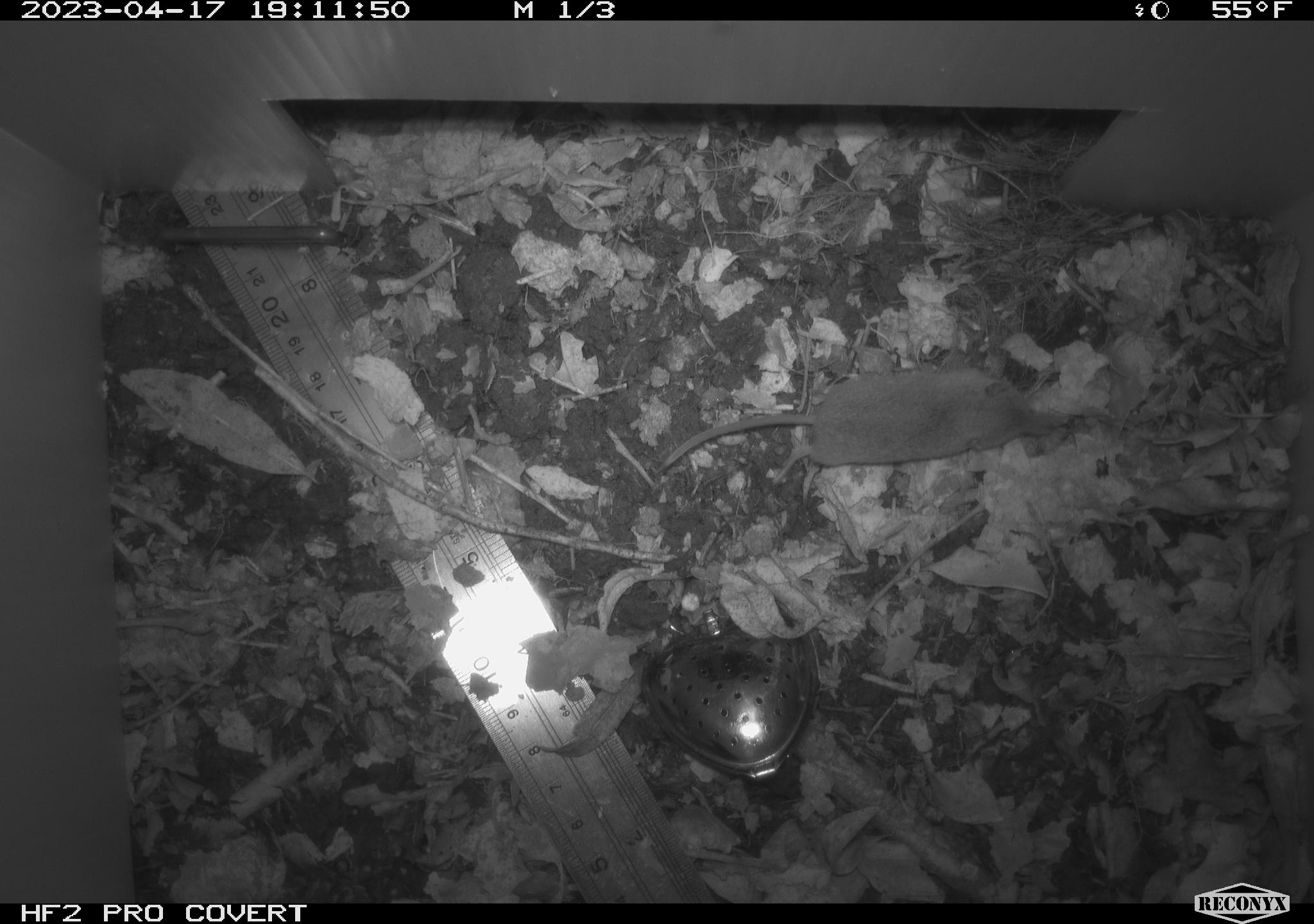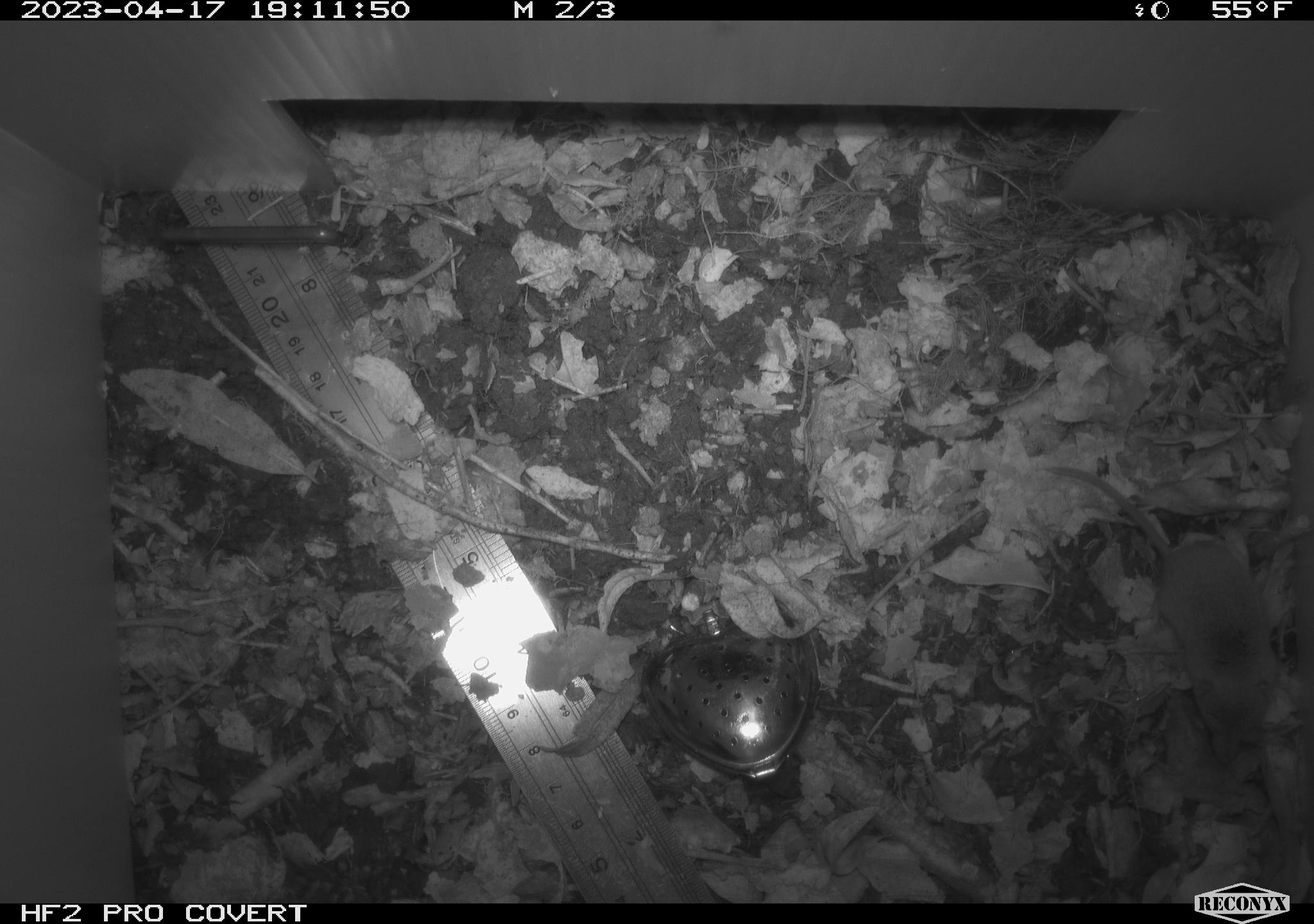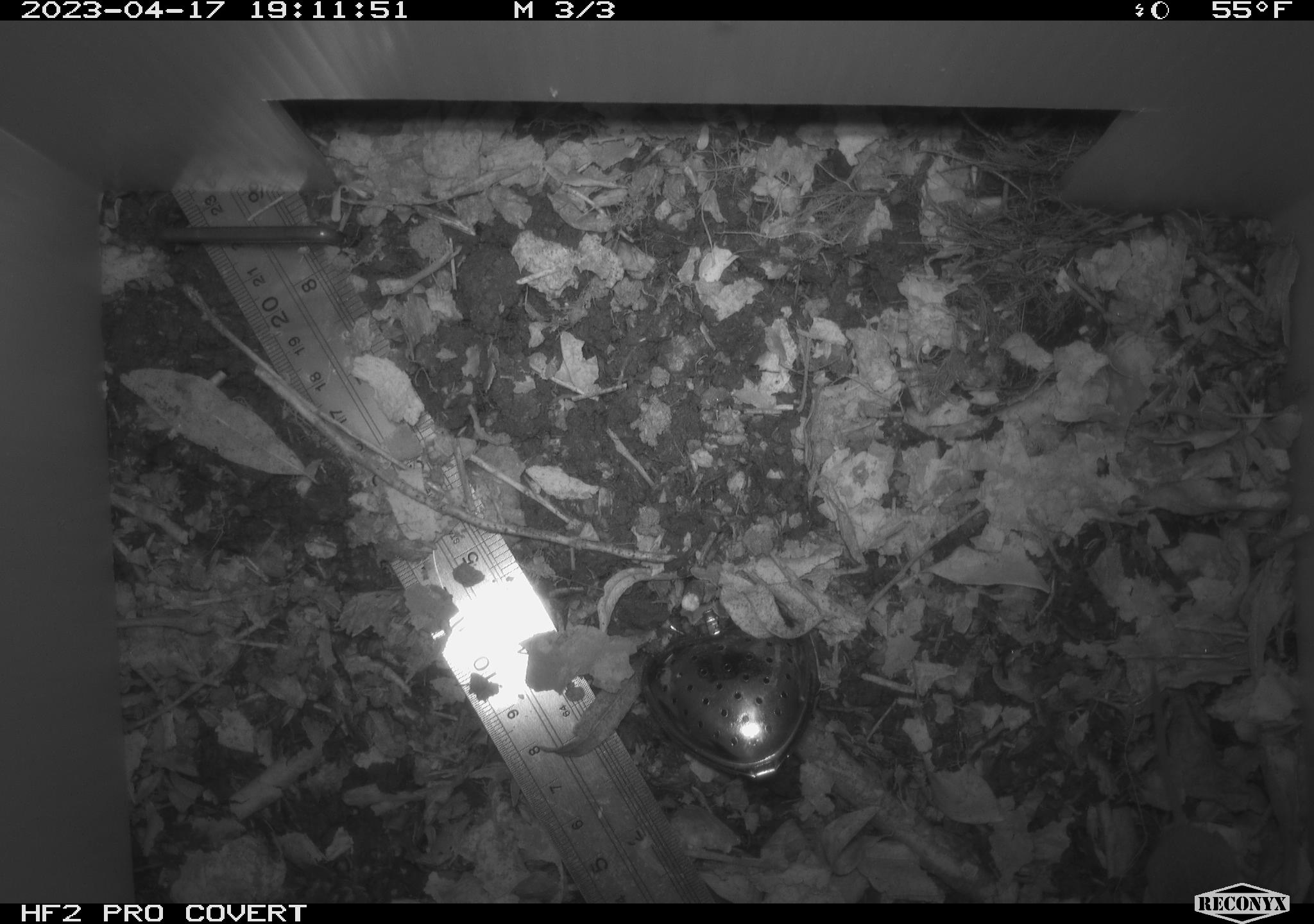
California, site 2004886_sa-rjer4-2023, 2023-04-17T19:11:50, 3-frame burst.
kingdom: Animalia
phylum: Chordata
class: Mammalia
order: Eulipotyphla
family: Soricidae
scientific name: Soricidae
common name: shrews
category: soricidae family